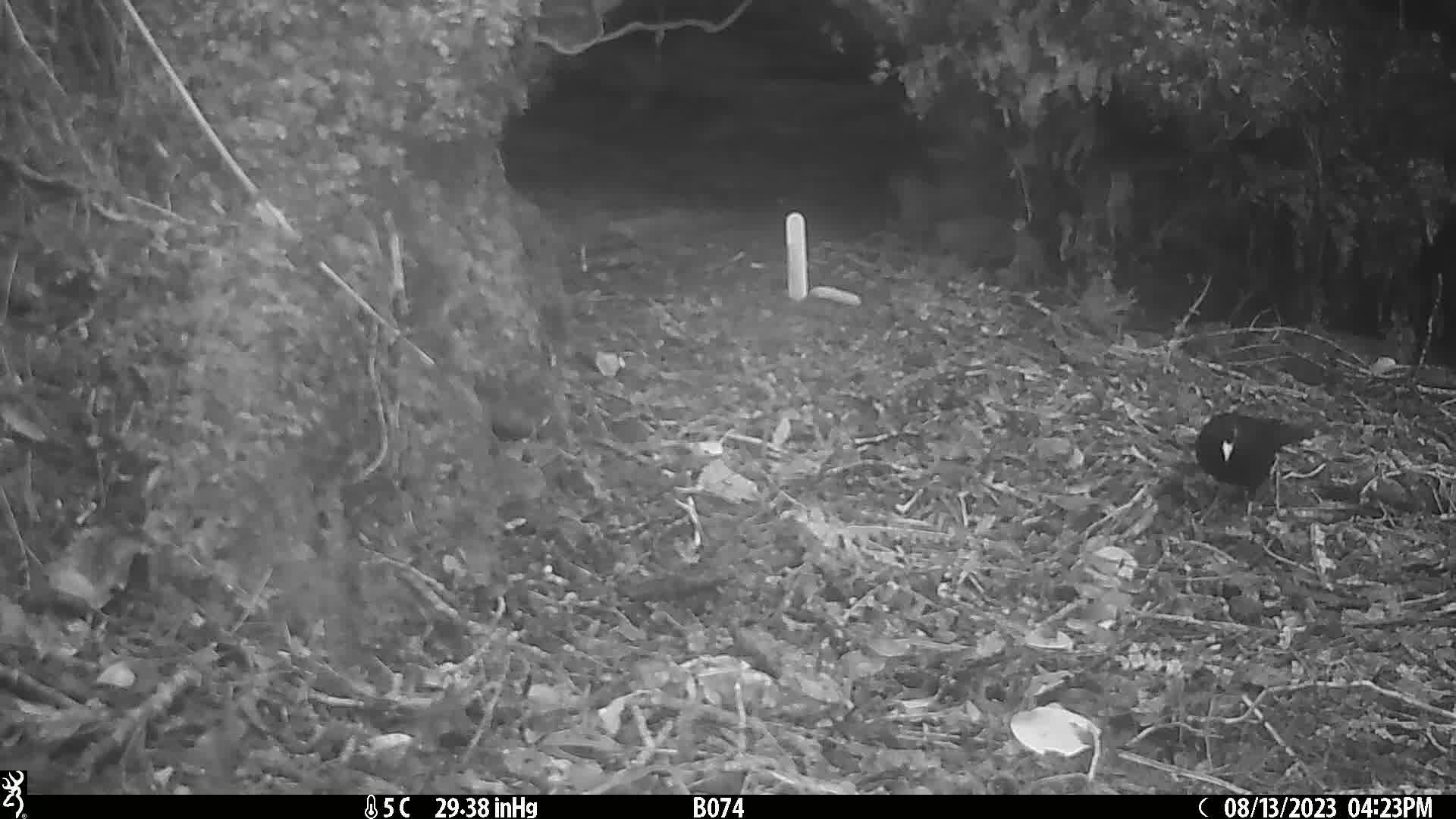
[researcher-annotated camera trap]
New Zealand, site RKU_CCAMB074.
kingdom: Animalia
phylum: Chordata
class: Aves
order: Passeriformes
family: Turdidae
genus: Turdus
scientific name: Turdus merula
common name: eurasian blackbird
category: blackbird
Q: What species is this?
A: Blackbird (eurasian blackbird) (Turdus merula).